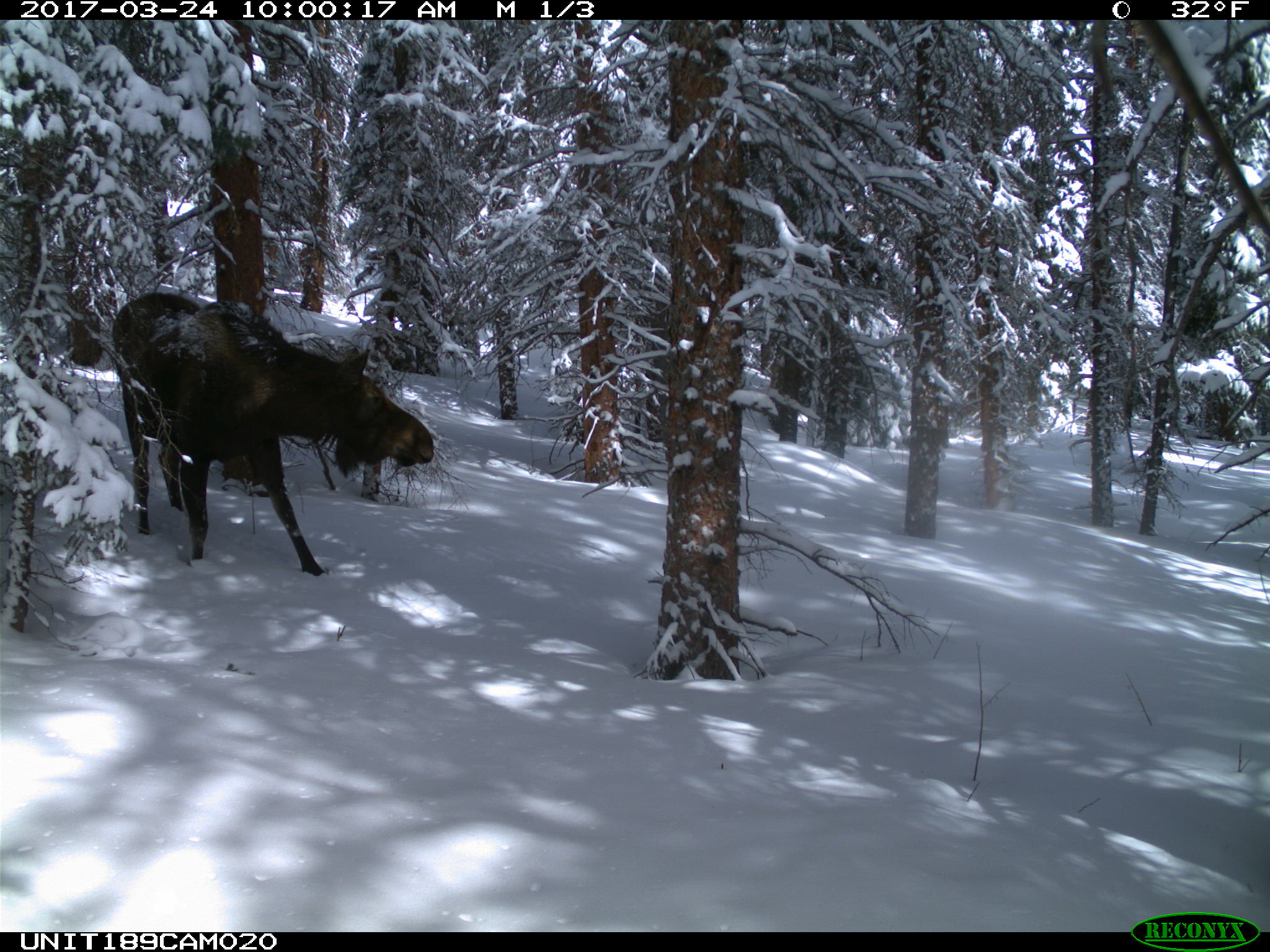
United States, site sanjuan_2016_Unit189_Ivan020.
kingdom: Animalia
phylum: Chordata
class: Mammalia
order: Artiodactyla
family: Cervidae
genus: Alces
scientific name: Alces alces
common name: moose